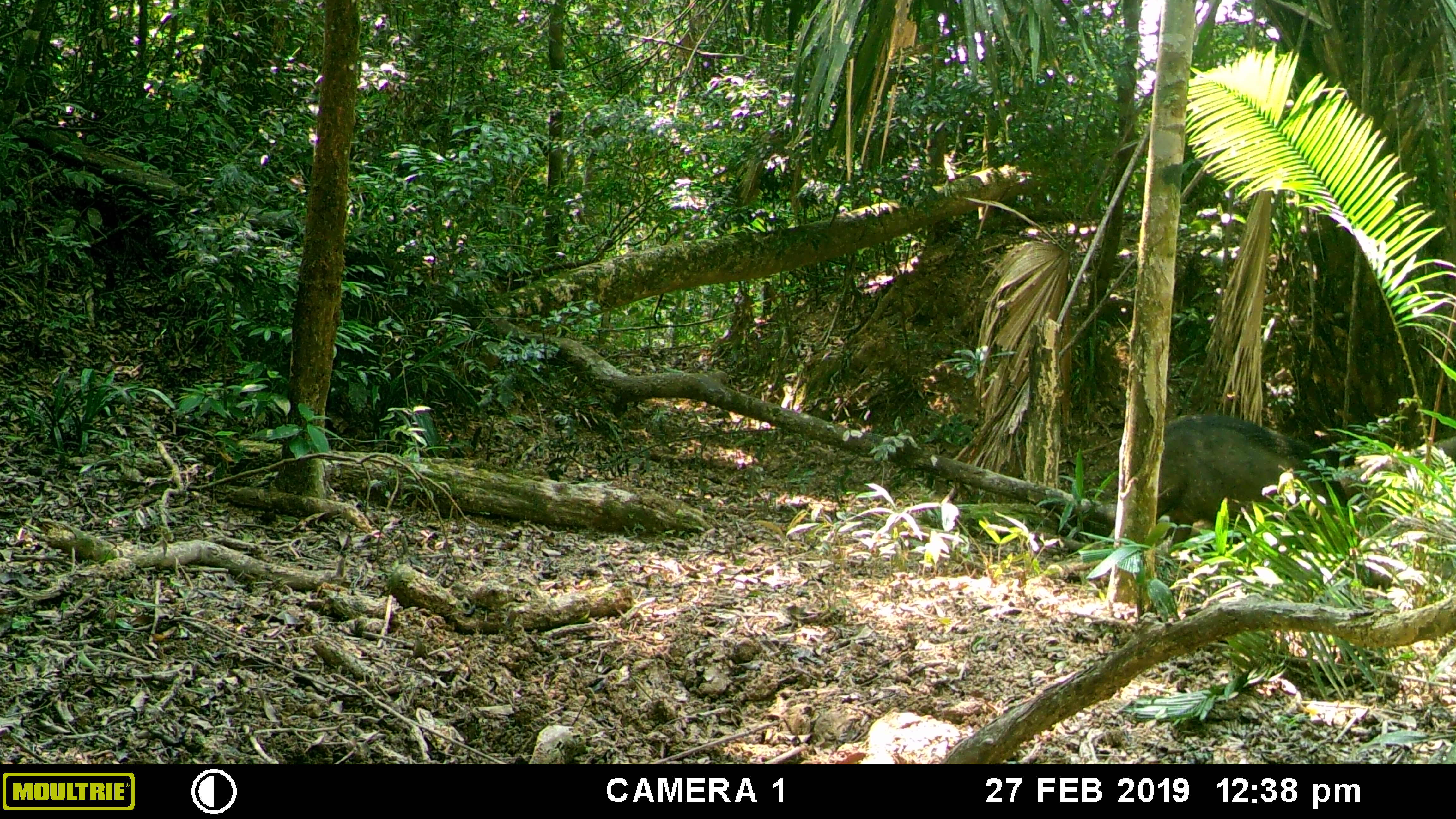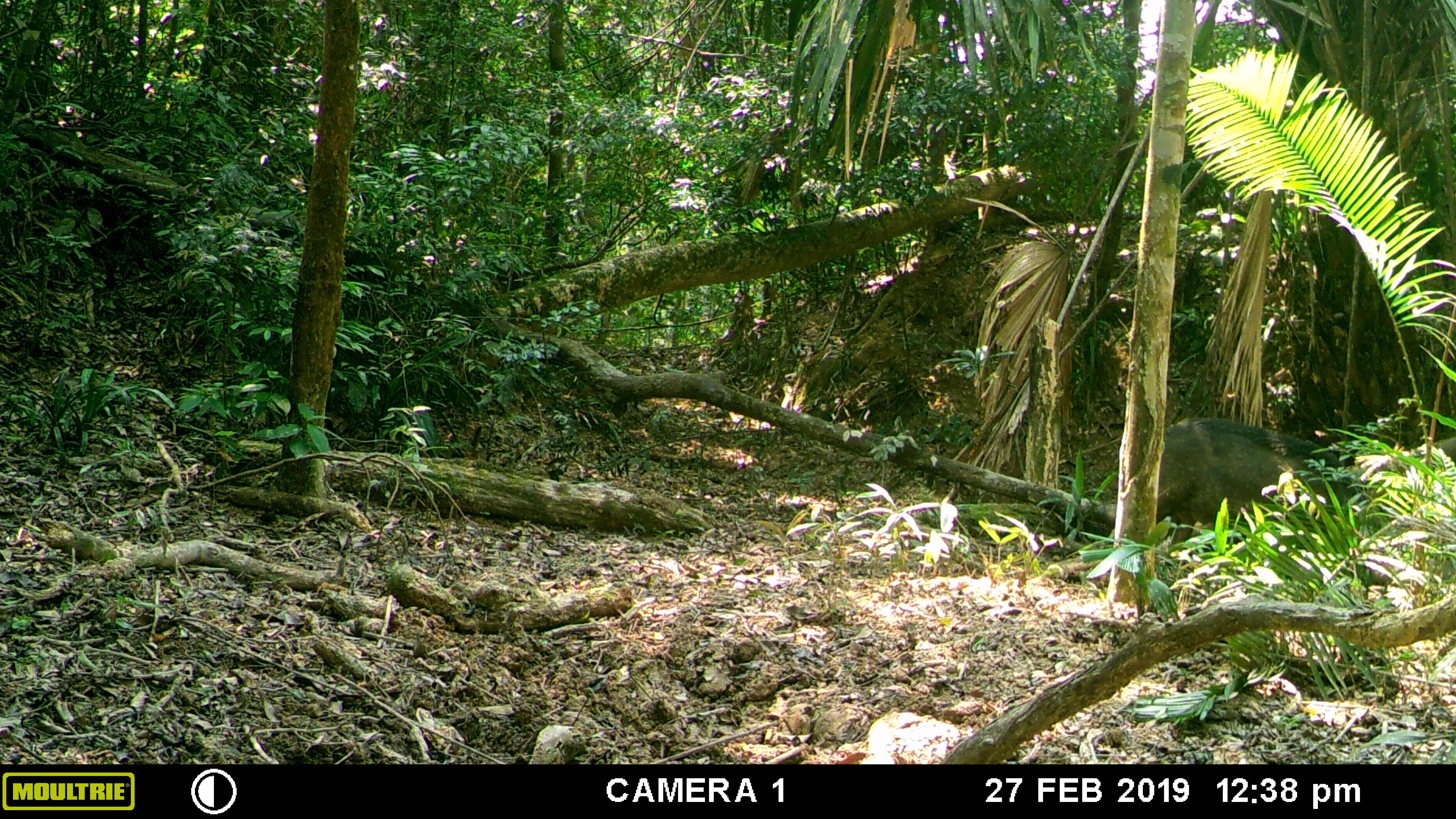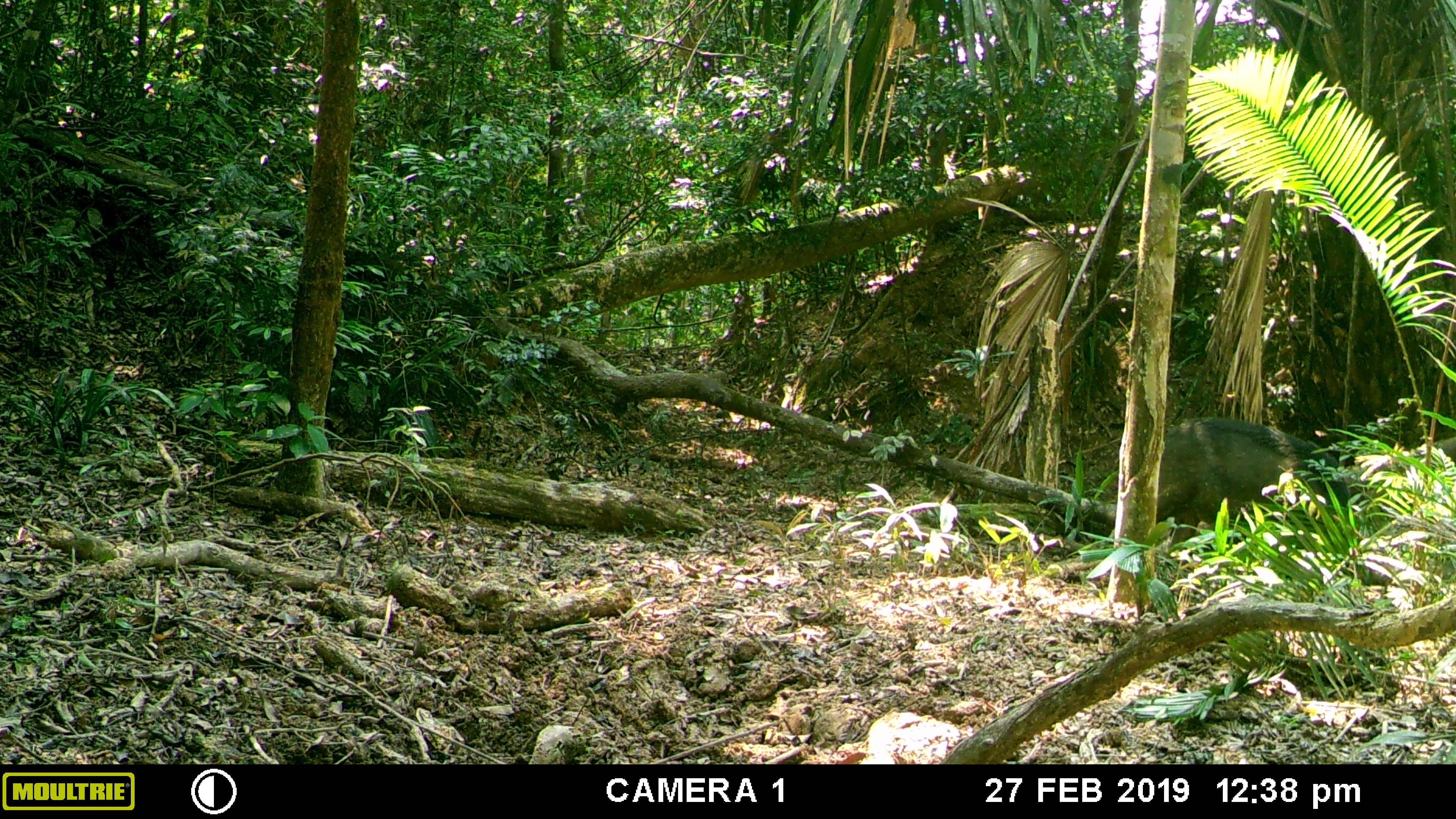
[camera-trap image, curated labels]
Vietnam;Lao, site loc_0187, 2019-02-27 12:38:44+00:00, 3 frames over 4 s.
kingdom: Animalia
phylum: Chordata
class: Mammalia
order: Artiodactyla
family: Suidae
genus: Sus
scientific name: Sus scrofa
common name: eurasian wild pig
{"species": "eurasian wild pig (Sus scrofa)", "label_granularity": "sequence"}